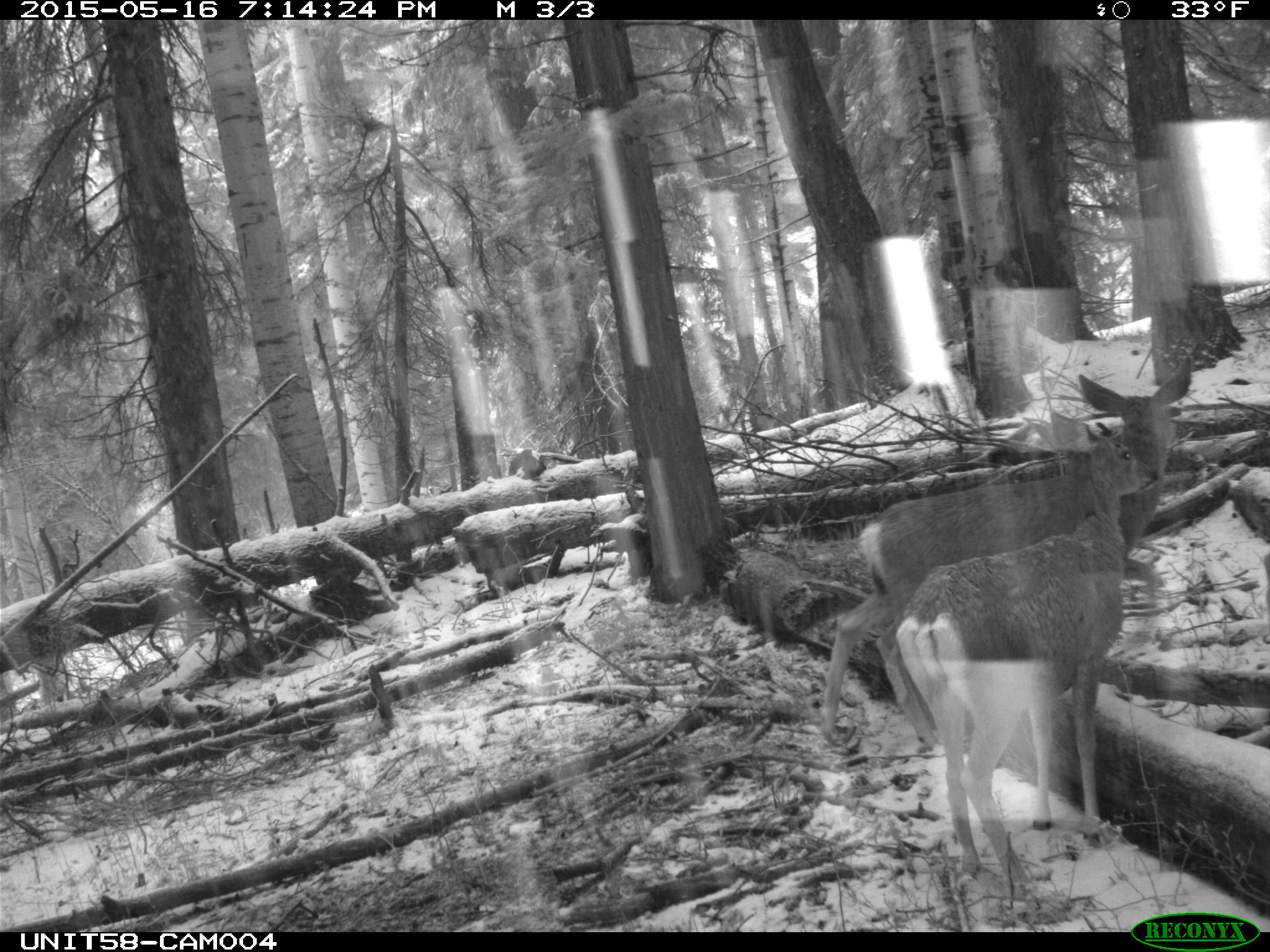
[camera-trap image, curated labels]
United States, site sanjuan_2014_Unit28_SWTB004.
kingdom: Animalia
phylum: Chordata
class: Mammalia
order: Artiodactyla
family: Cervidae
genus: Odocoileus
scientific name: Odocoileus hemionus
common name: mule deer